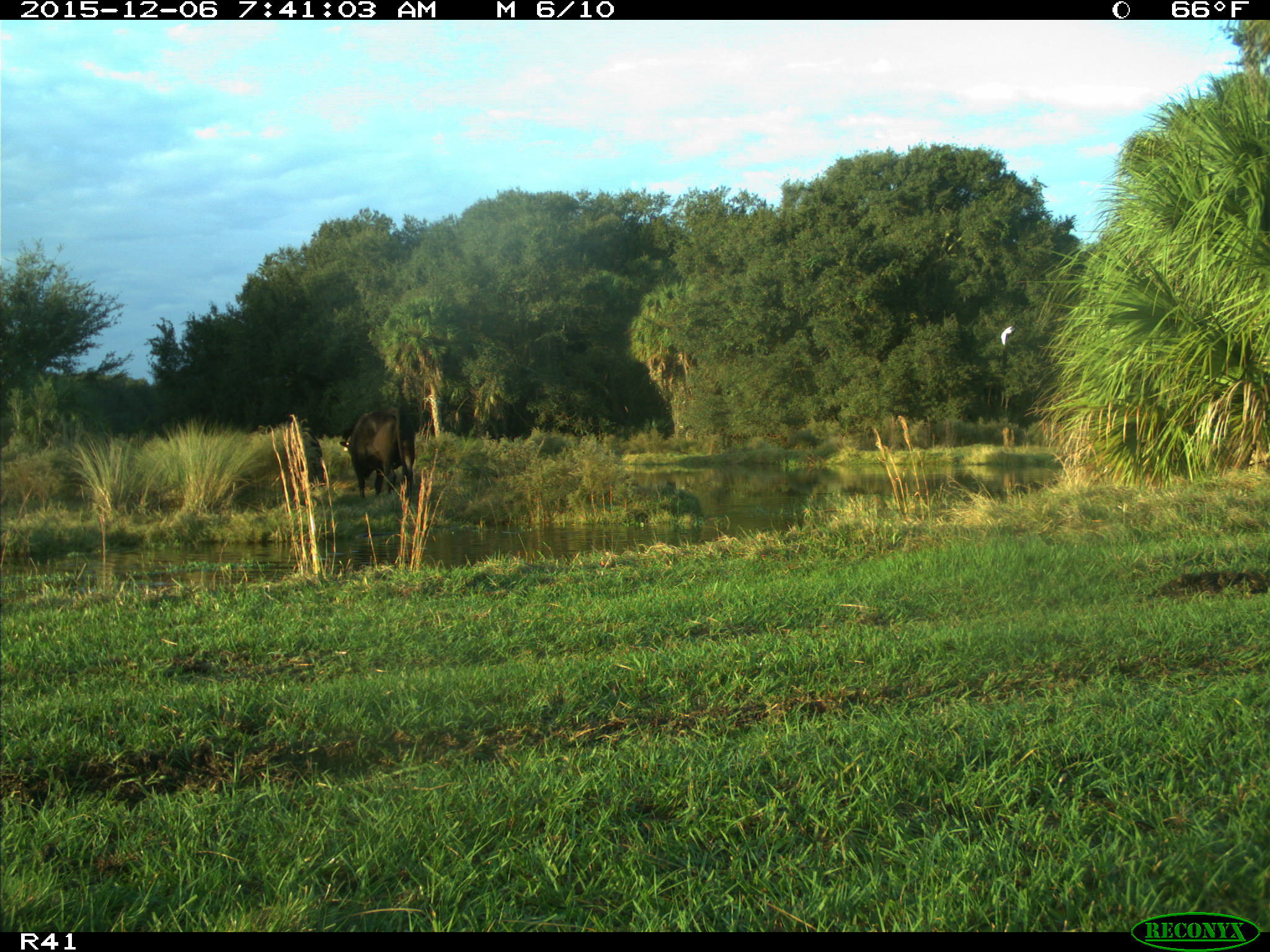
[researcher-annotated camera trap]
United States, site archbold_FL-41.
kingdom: Animalia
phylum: Chordata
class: Mammalia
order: Artiodactyla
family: Bovidae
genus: Bos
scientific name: Bos taurus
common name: domestic cow